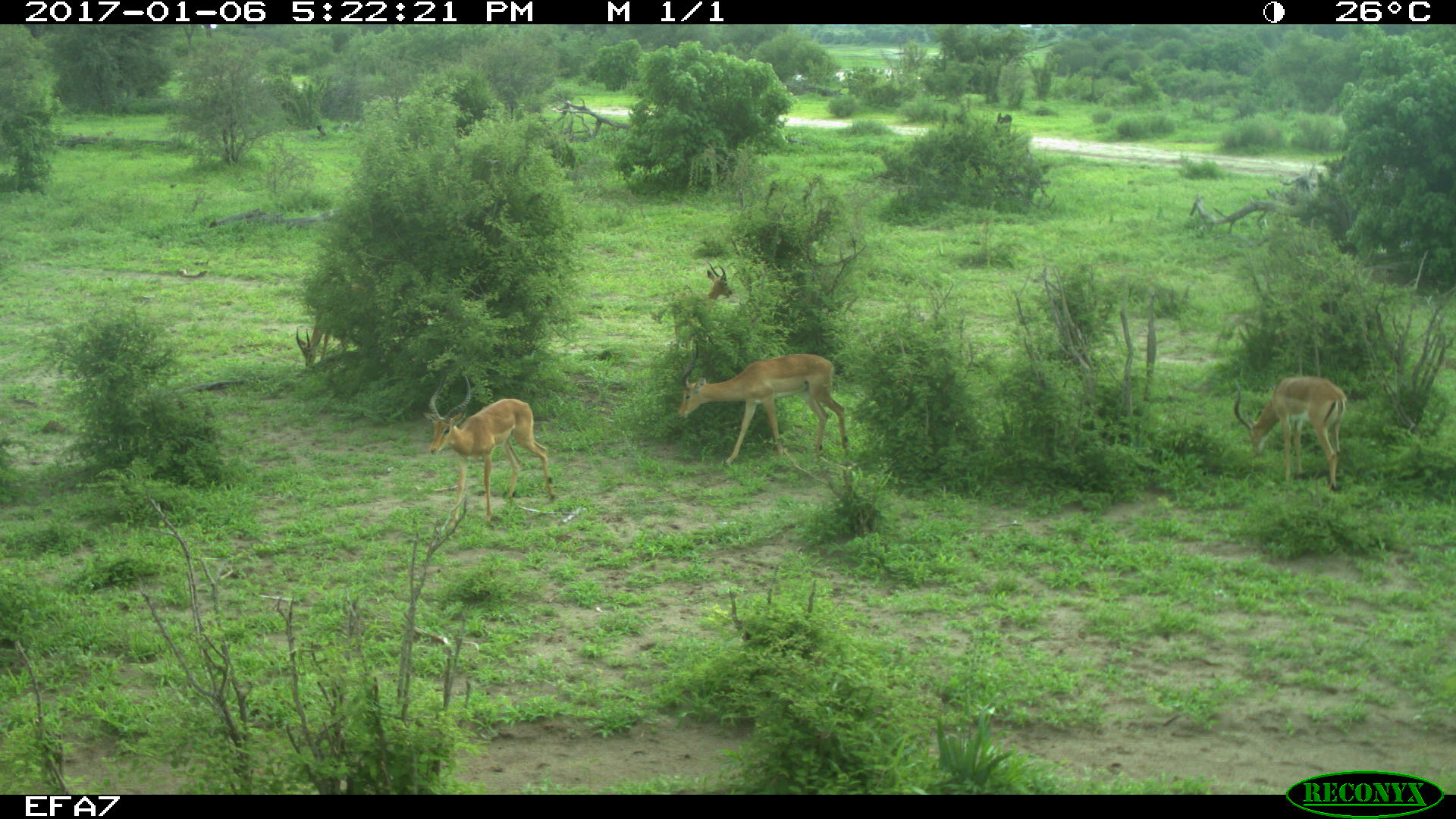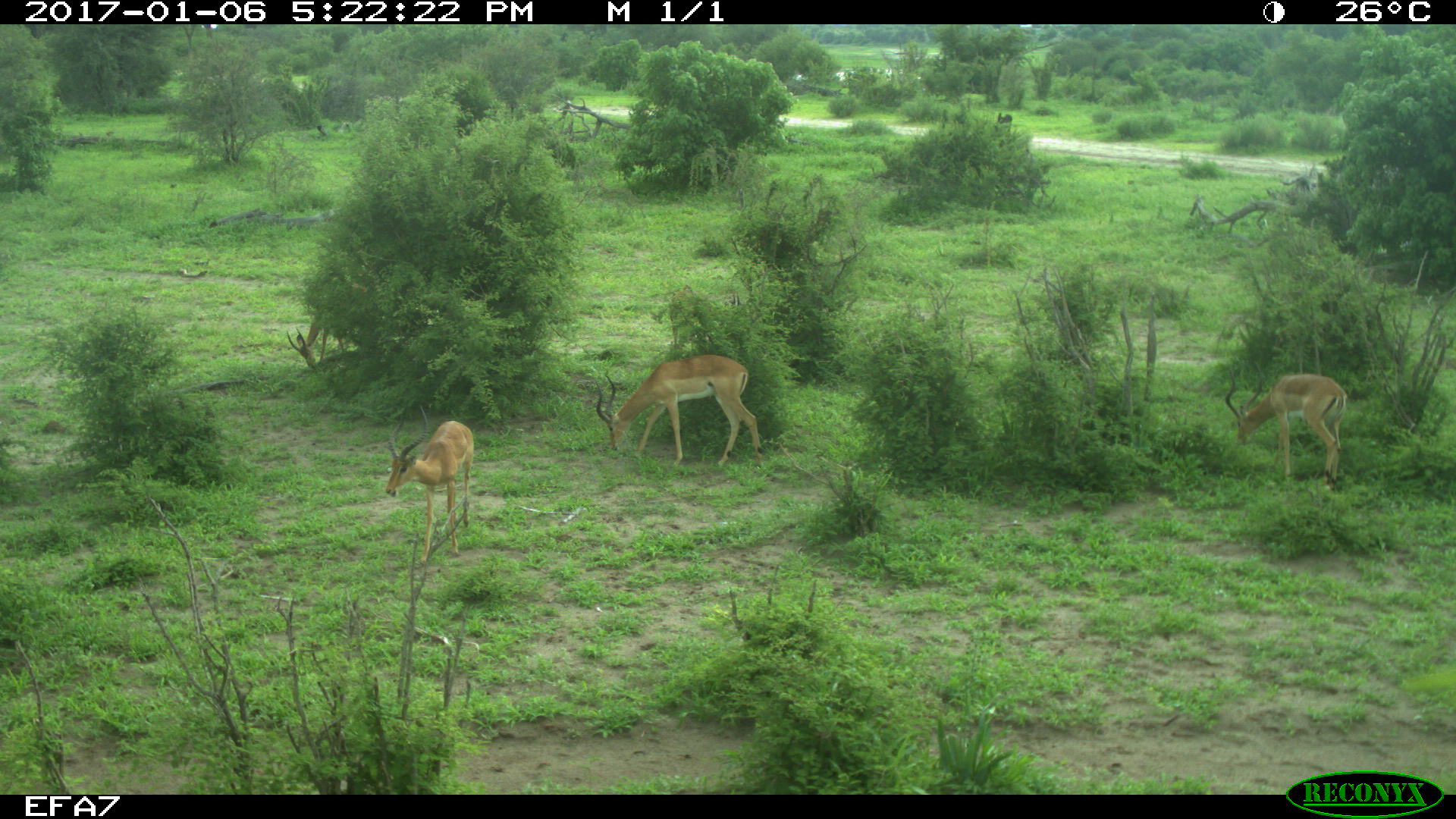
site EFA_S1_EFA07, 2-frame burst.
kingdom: Animalia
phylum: Chordata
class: Mammalia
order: Artiodactyla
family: Bovidae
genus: Aepyceros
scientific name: Aepyceros melampus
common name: impala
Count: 5.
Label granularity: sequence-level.